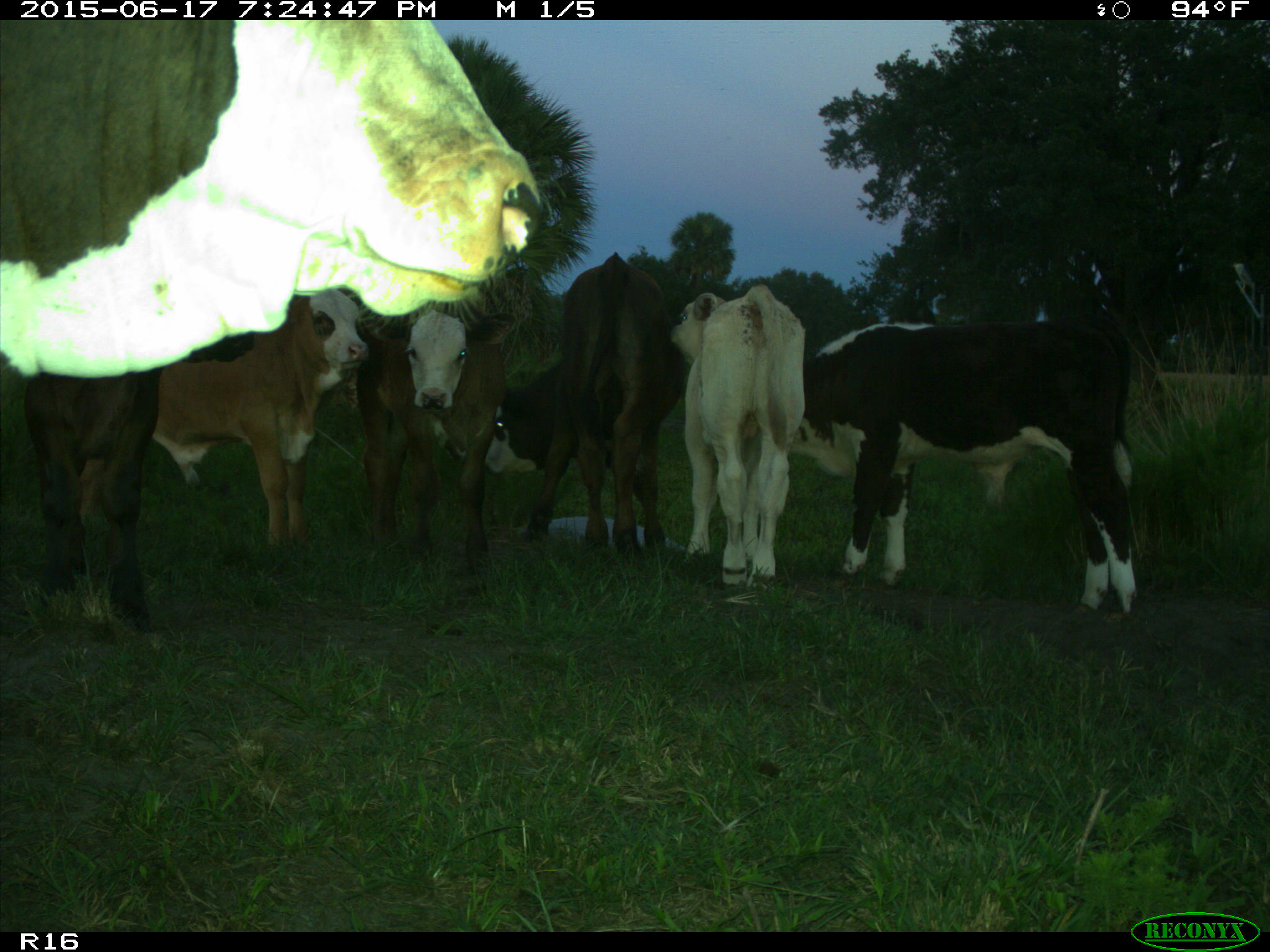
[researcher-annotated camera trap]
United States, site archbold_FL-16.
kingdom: Animalia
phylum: Chordata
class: Mammalia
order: Artiodactyla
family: Bovidae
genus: Bos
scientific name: Bos taurus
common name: domestic cow